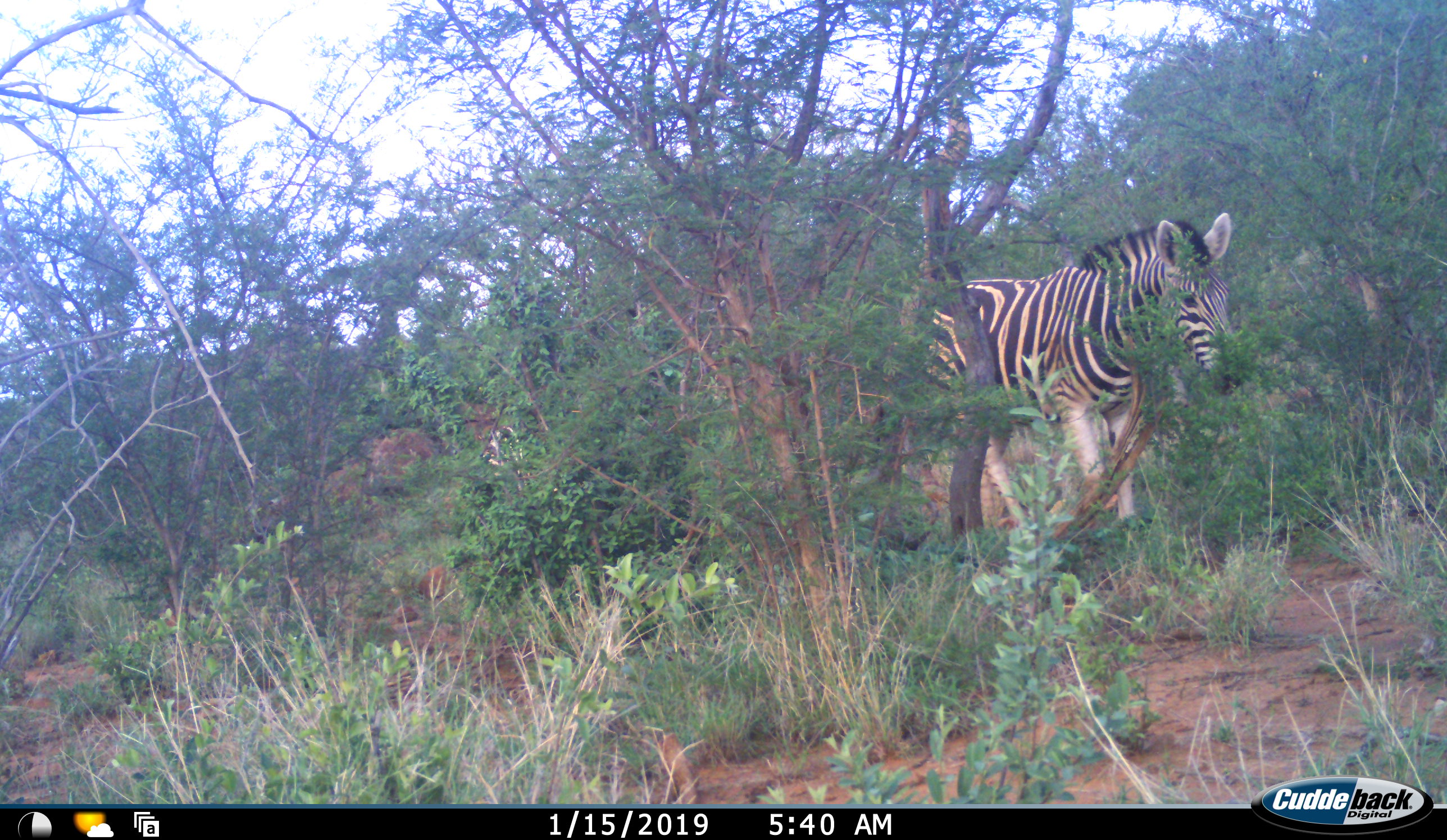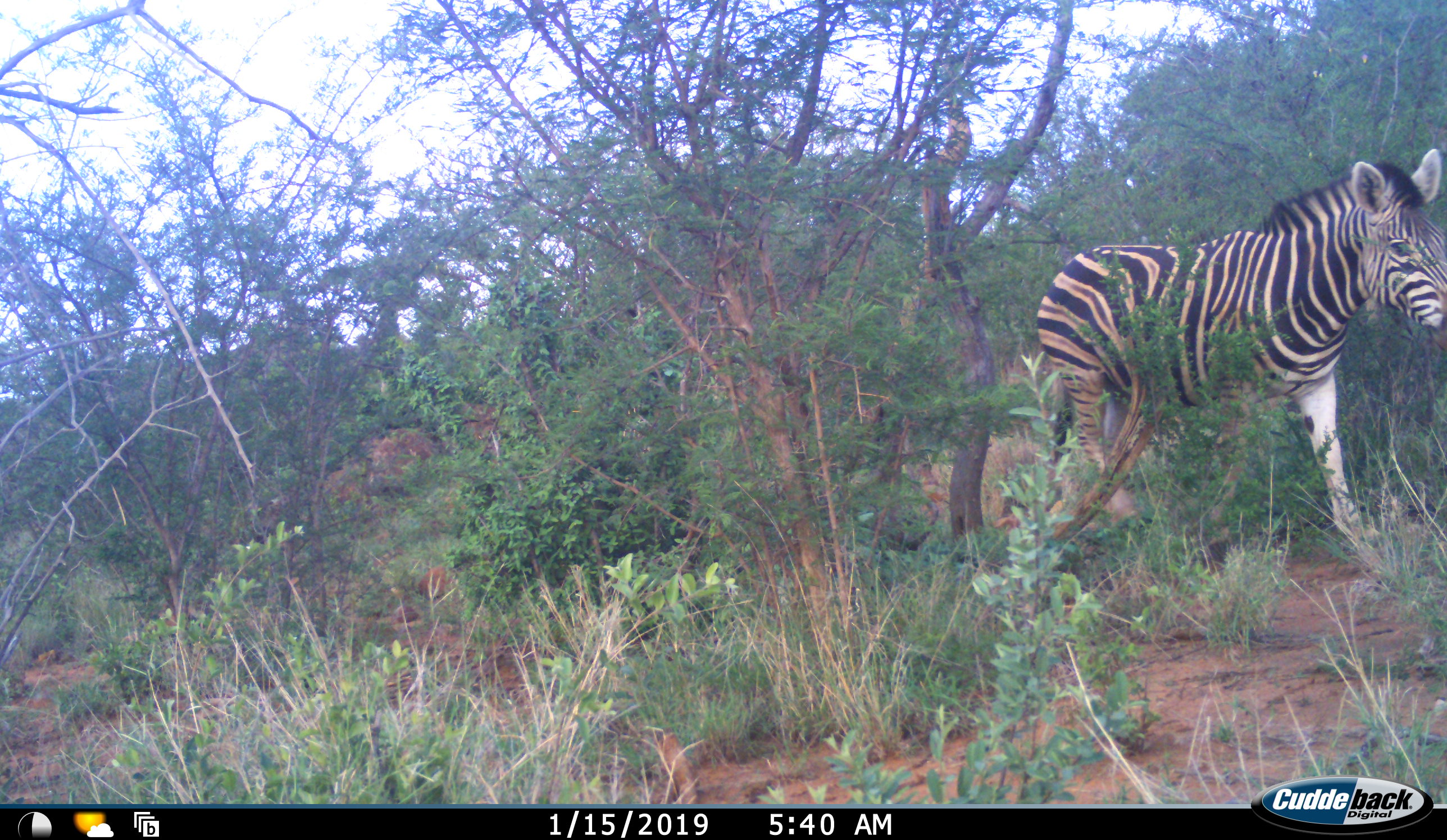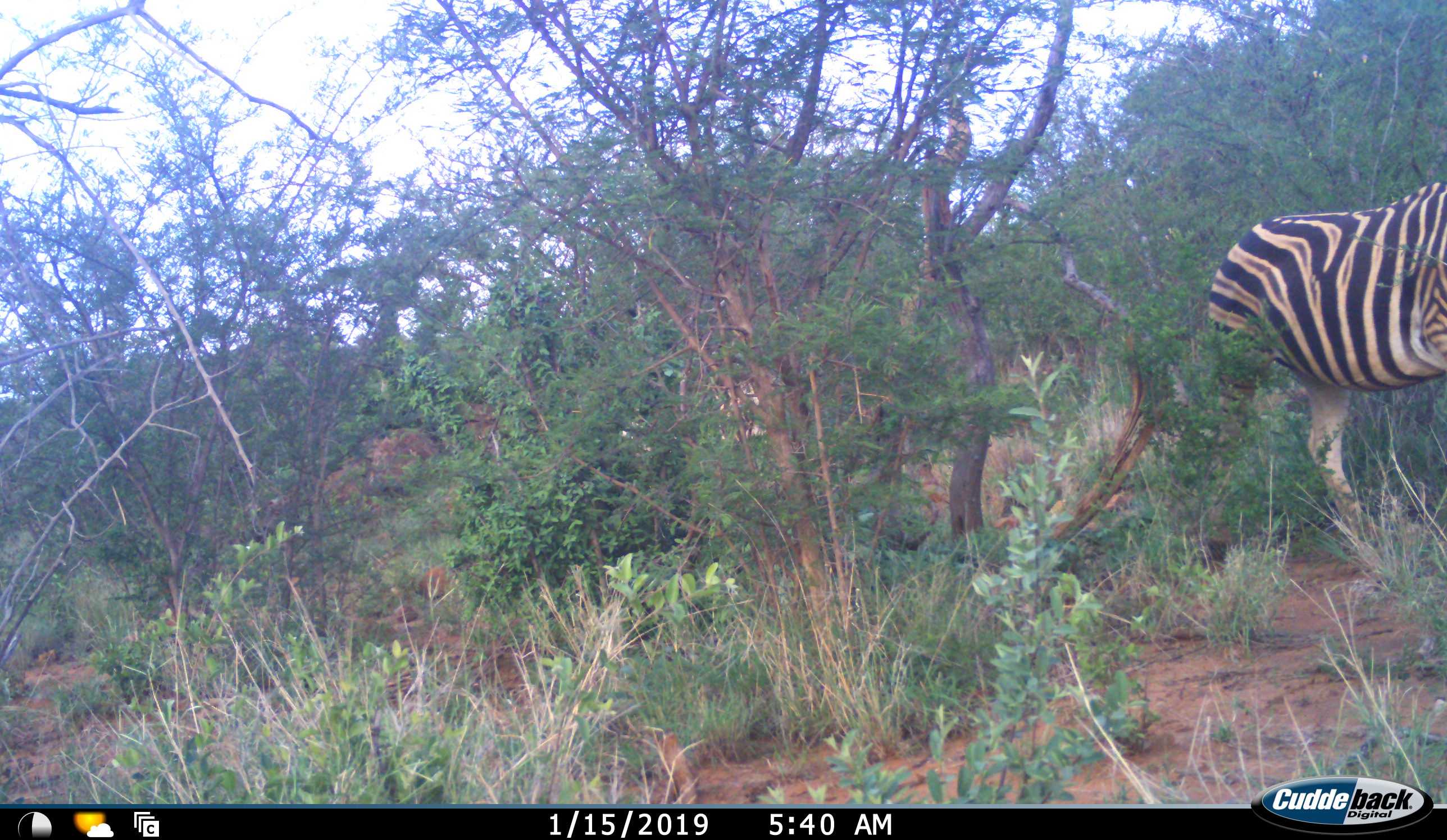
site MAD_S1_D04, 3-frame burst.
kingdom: Animalia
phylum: Chordata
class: Mammalia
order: Perissodactyla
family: Equidae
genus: Equus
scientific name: Equus quagga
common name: plains zebra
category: zebraplains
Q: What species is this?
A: Zebraplains (plains zebra) (Equus quagga).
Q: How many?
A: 2.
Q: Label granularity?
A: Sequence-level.